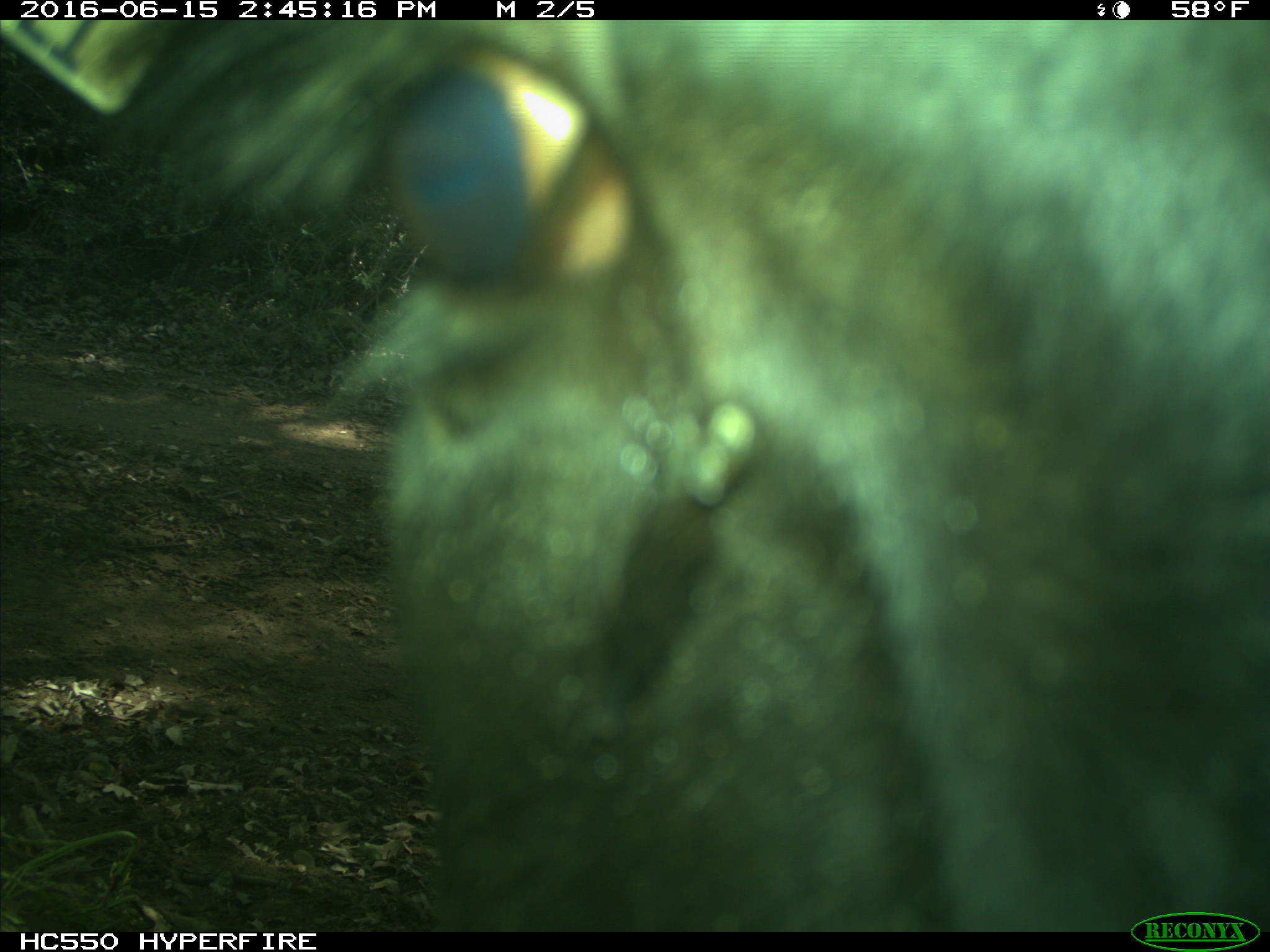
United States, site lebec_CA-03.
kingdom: Animalia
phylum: Chordata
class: Mammalia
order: Artiodactyla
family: Bovidae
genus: Bos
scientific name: Bos taurus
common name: domestic cow